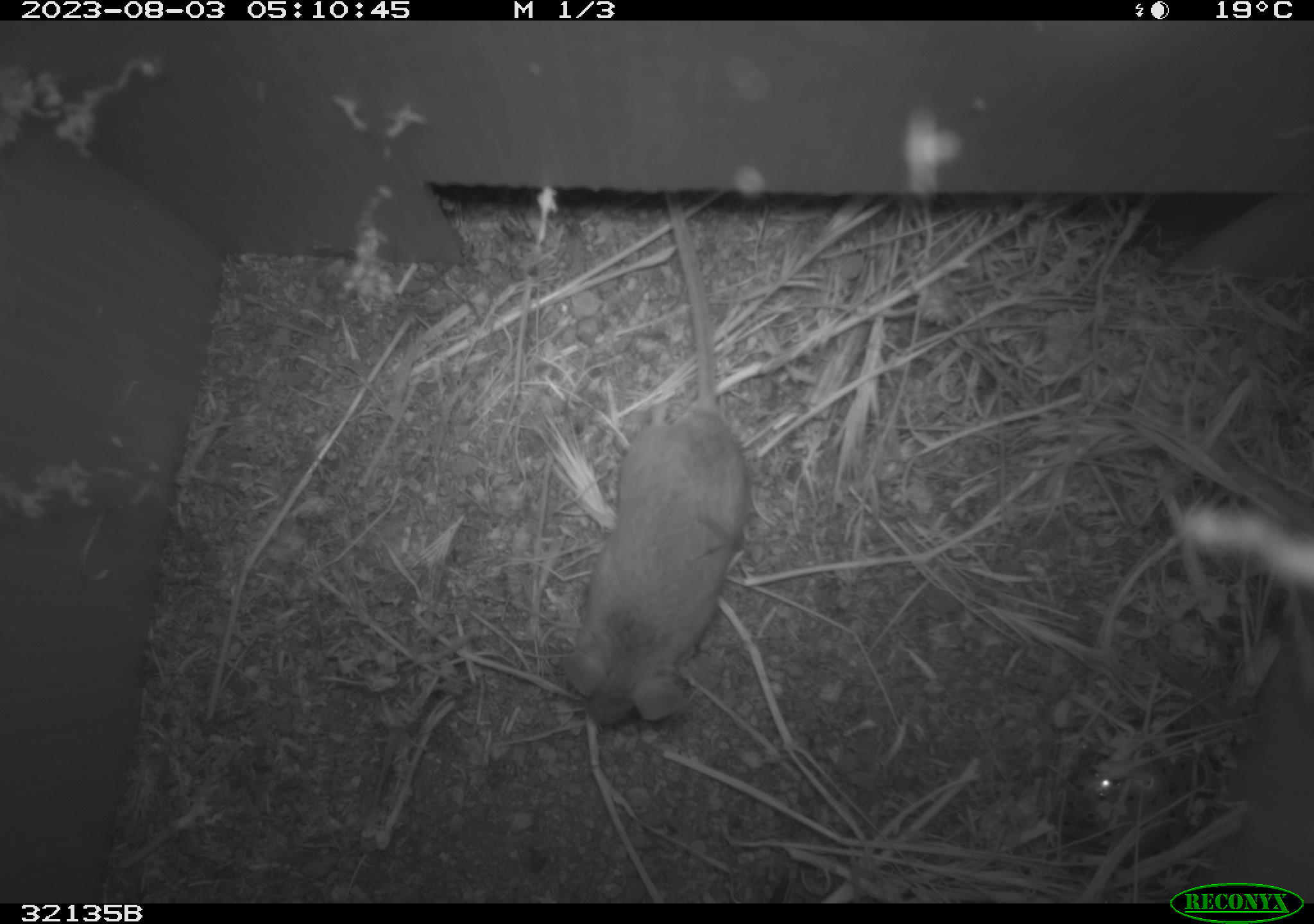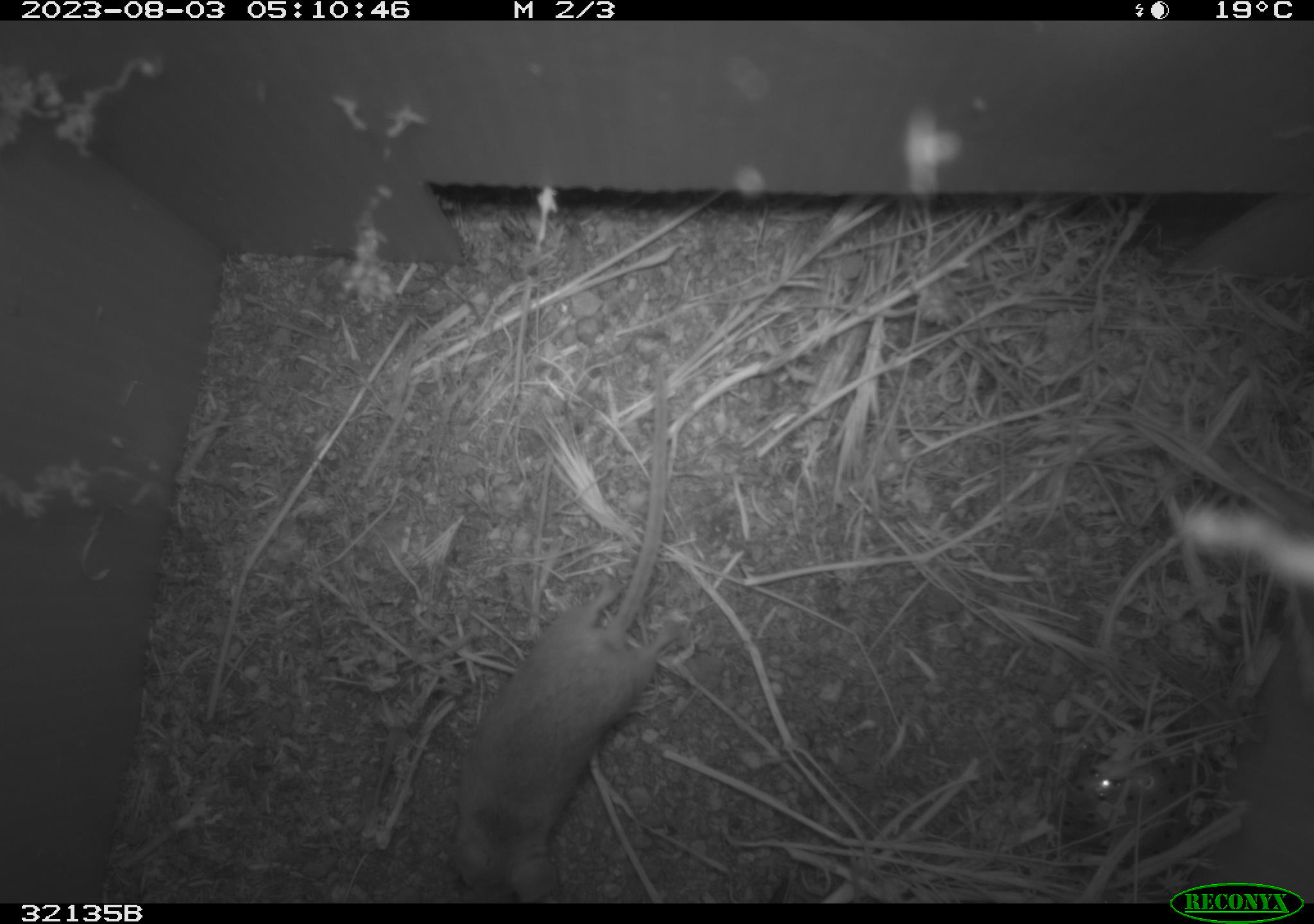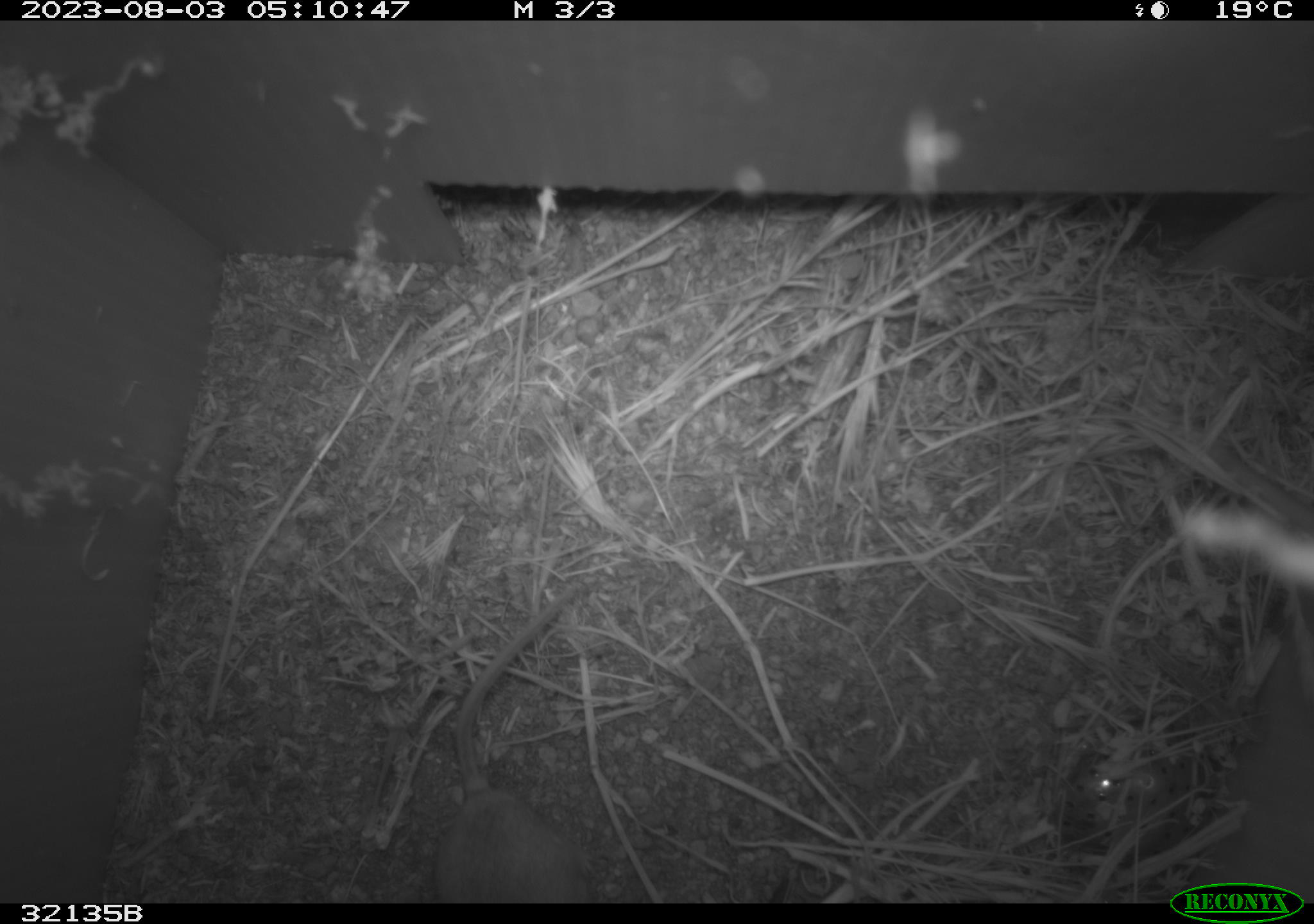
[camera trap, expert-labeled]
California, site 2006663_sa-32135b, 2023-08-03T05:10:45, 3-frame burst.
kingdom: Animalia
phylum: Chordata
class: Mammalia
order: Rodentia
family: Cricetidae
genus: Peromyscus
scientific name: Peromyscus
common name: deer mice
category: peromyscus species